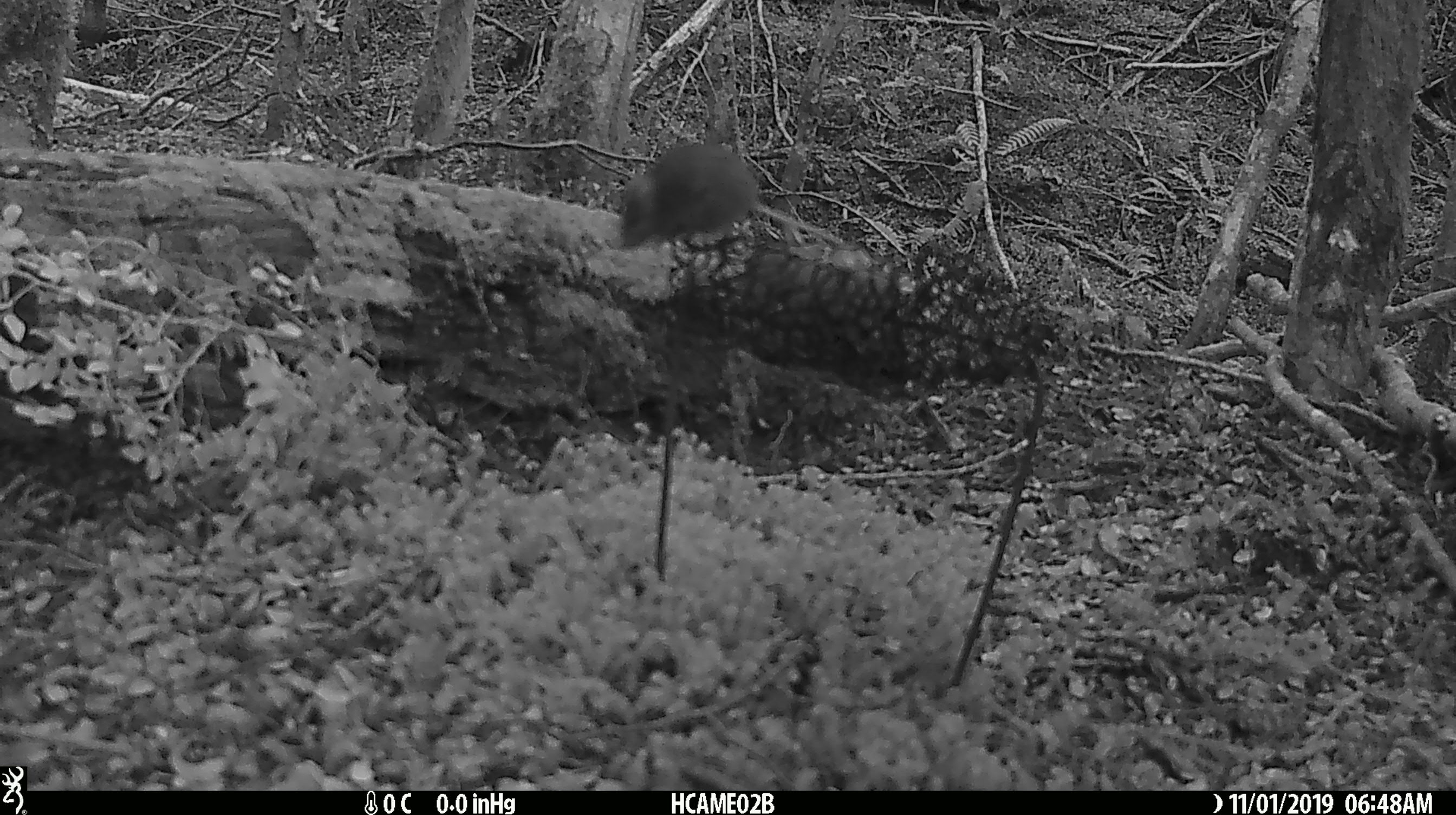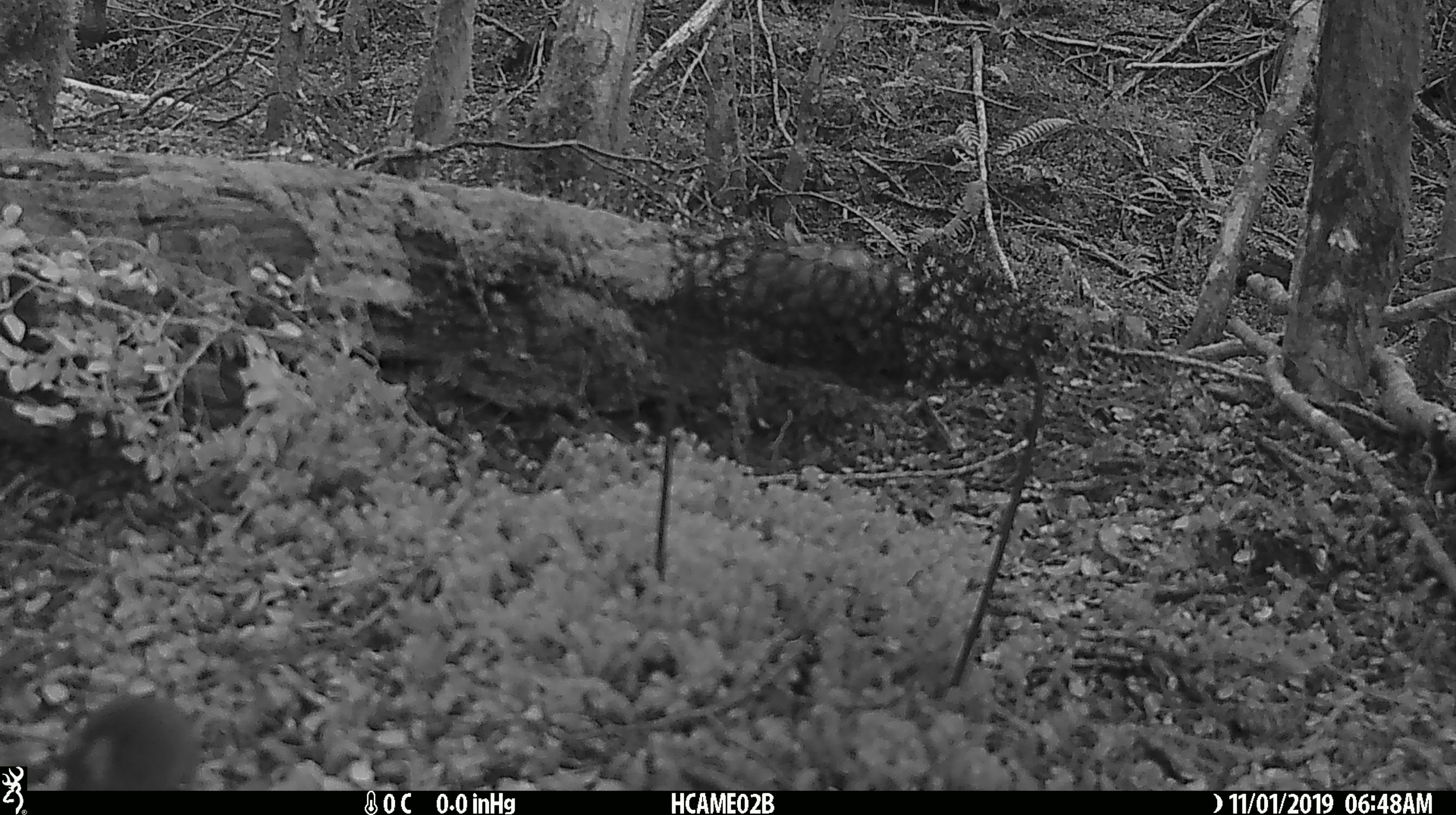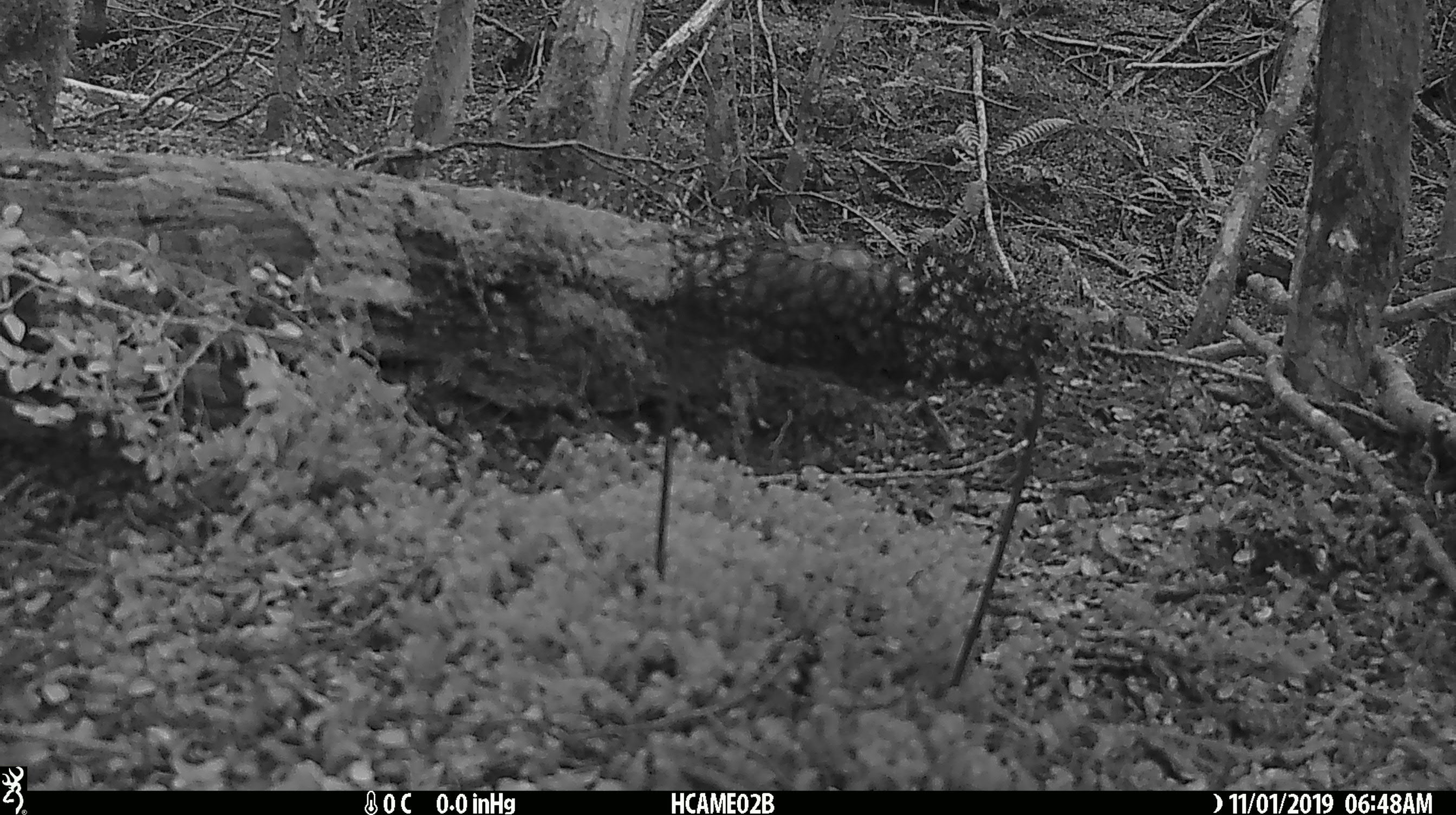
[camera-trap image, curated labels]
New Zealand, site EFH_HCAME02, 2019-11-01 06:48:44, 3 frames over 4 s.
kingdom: Animalia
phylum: Chordata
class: Mammalia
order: Rodentia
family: Muridae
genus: Mus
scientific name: Mus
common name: mouse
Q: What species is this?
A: Mouse (Mus).